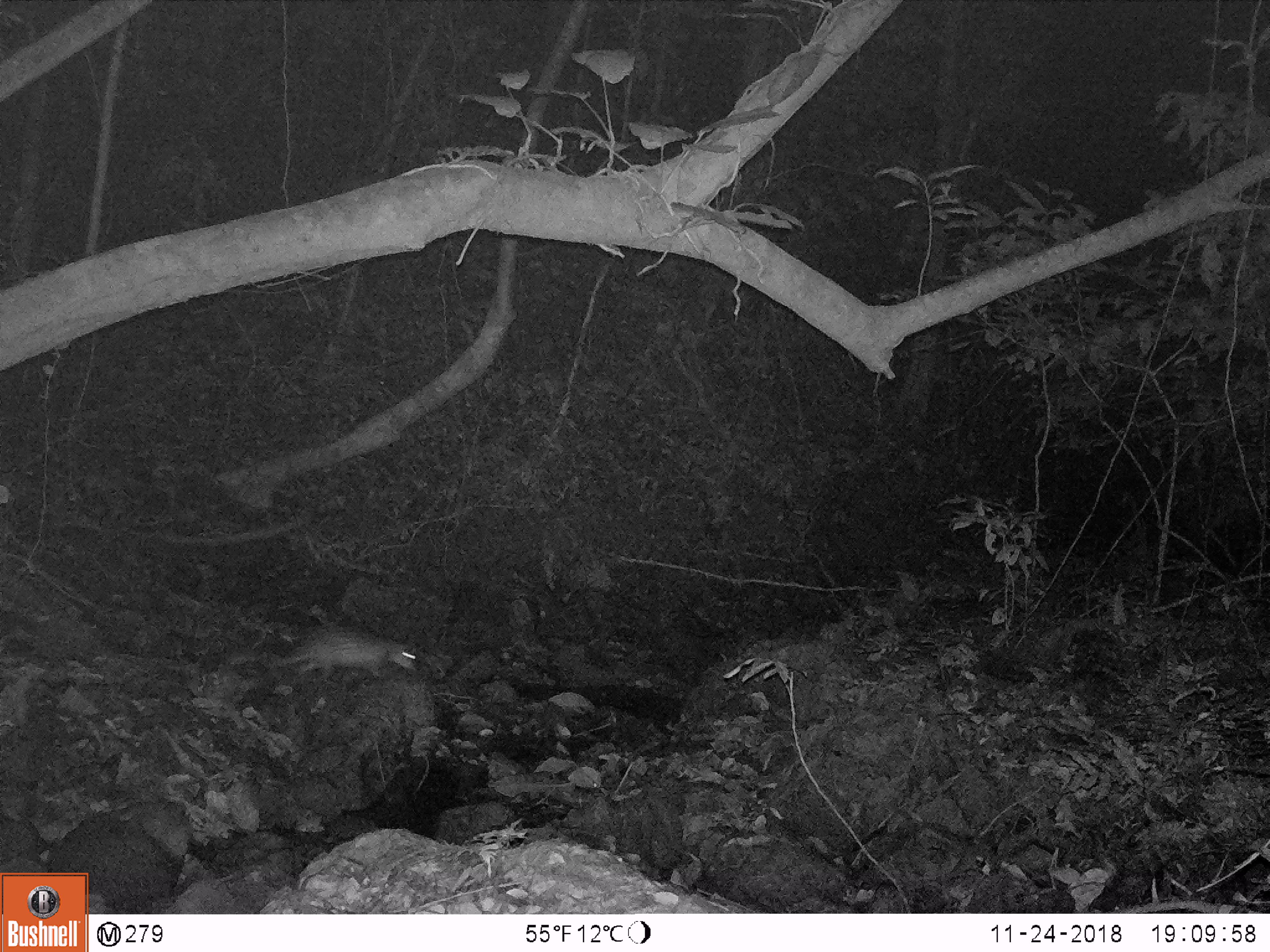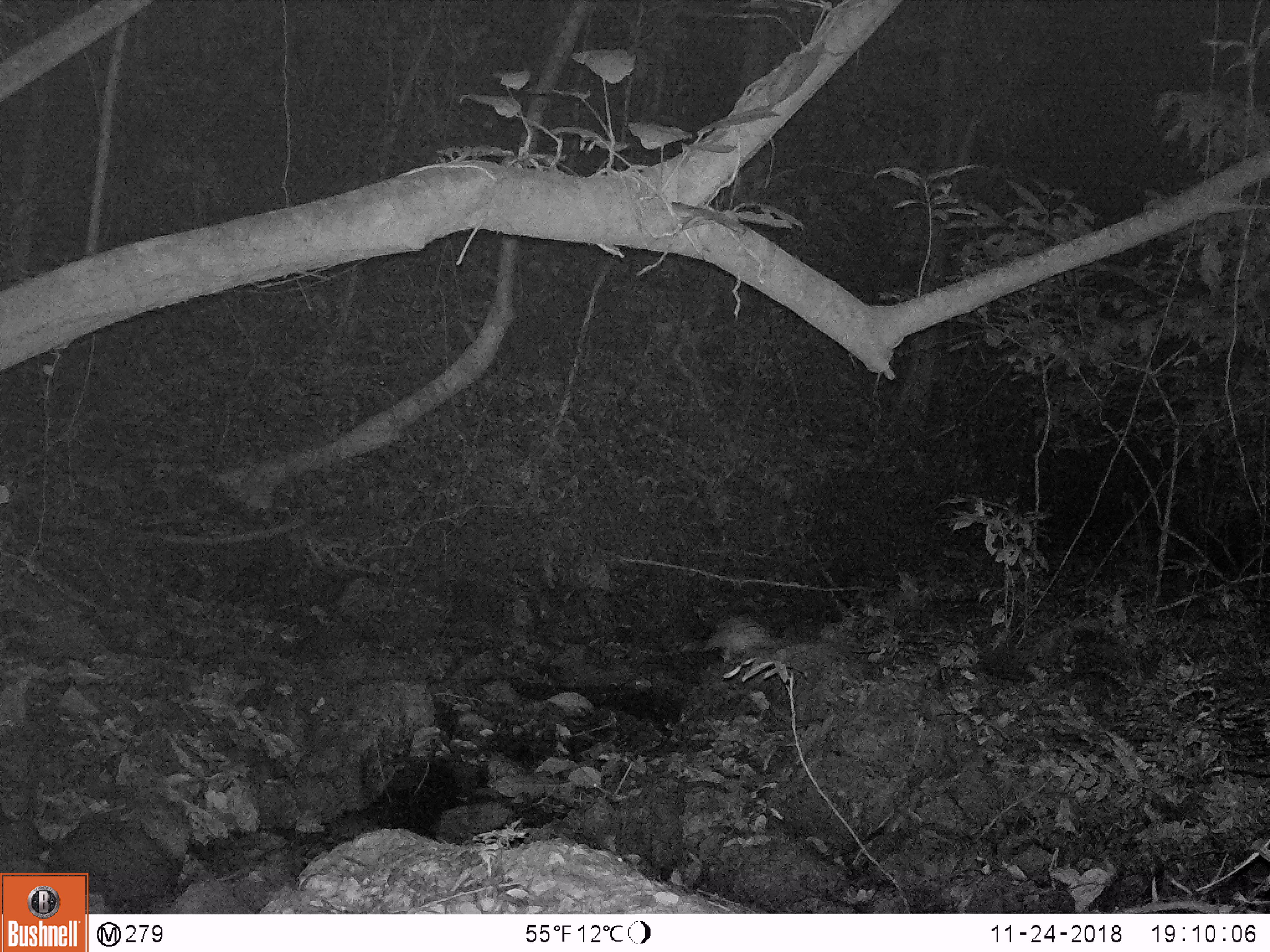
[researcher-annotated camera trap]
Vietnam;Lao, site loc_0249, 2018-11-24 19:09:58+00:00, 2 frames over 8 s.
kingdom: Animalia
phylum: Chordata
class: Mammalia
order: Rodentia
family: Hystricidae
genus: Atherurus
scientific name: Atherurus macrourus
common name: asiatic brush-tailed porcupine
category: asiatic brush tailed porcupine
Asiatic brush tailed porcupine (asiatic brush-tailed porcupine) (Atherurus macrourus). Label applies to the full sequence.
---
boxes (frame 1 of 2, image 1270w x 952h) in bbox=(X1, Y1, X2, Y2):
asiatic brush tailed porcupine: bbox=(268, 625, 417, 681)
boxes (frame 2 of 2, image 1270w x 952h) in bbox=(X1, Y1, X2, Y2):
asiatic brush tailed porcupine: bbox=(679, 614, 795, 662)